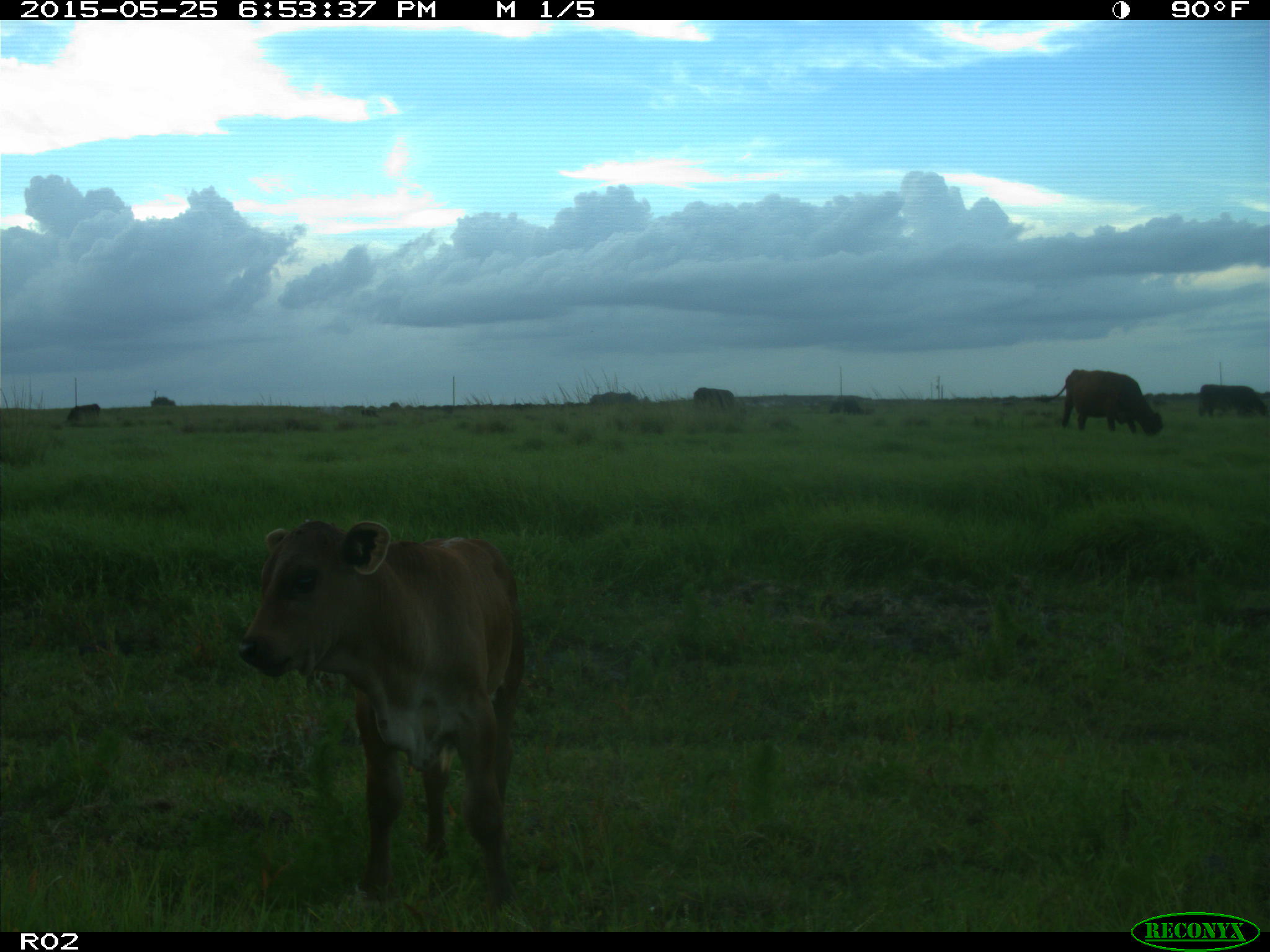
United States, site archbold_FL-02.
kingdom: Animalia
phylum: Chordata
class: Mammalia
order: Artiodactyla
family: Bovidae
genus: Bos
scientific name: Bos taurus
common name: domestic cow